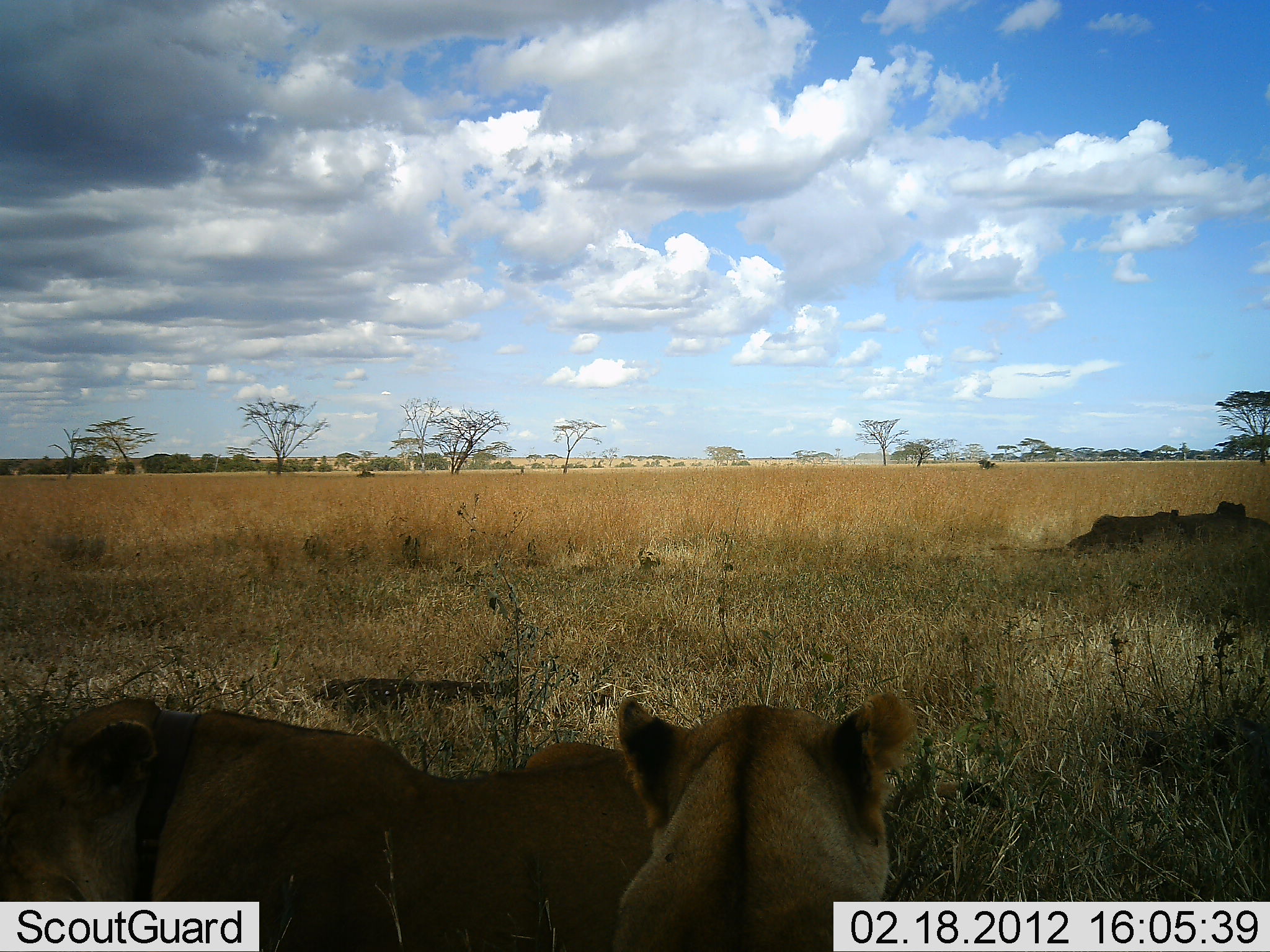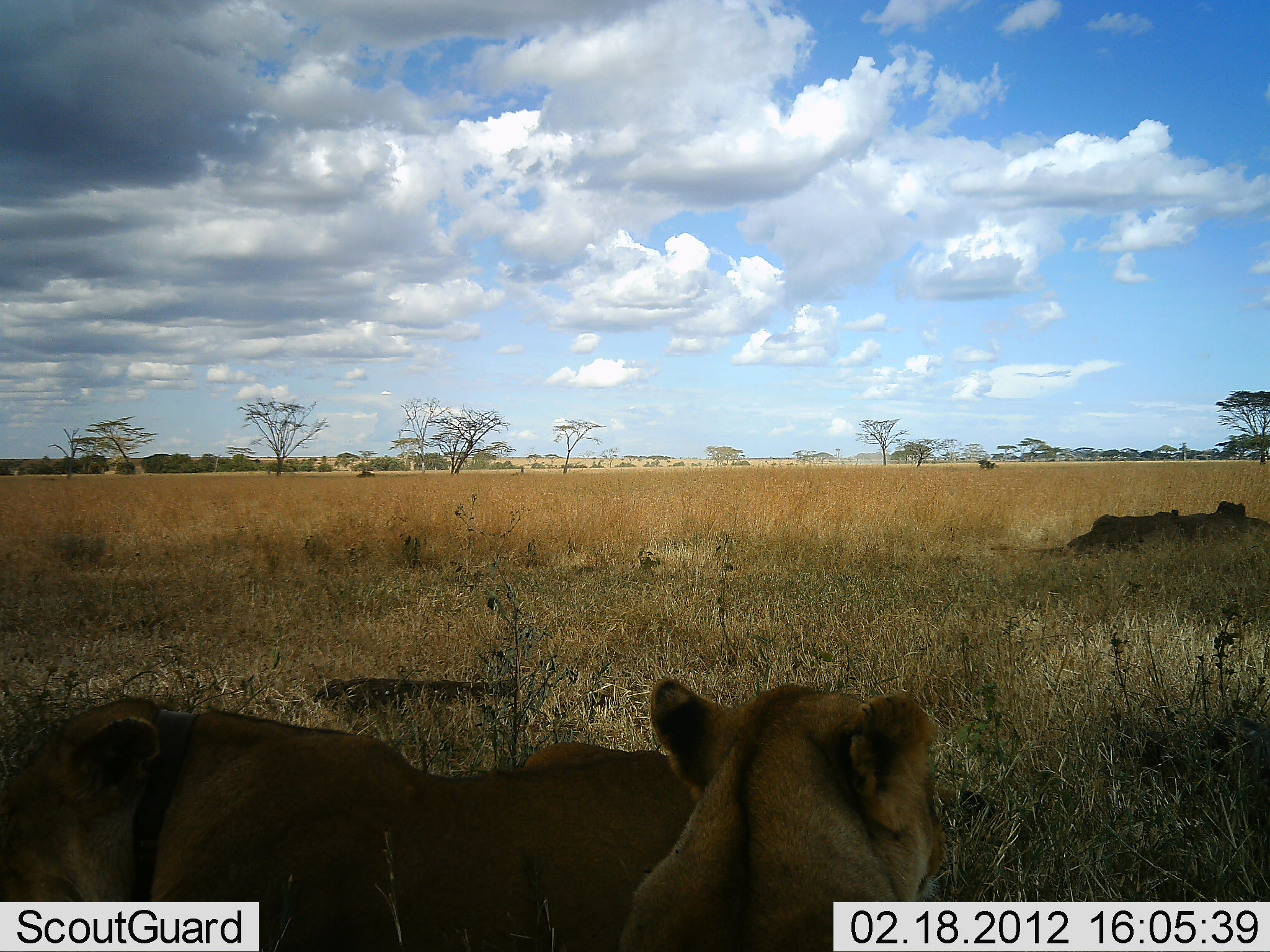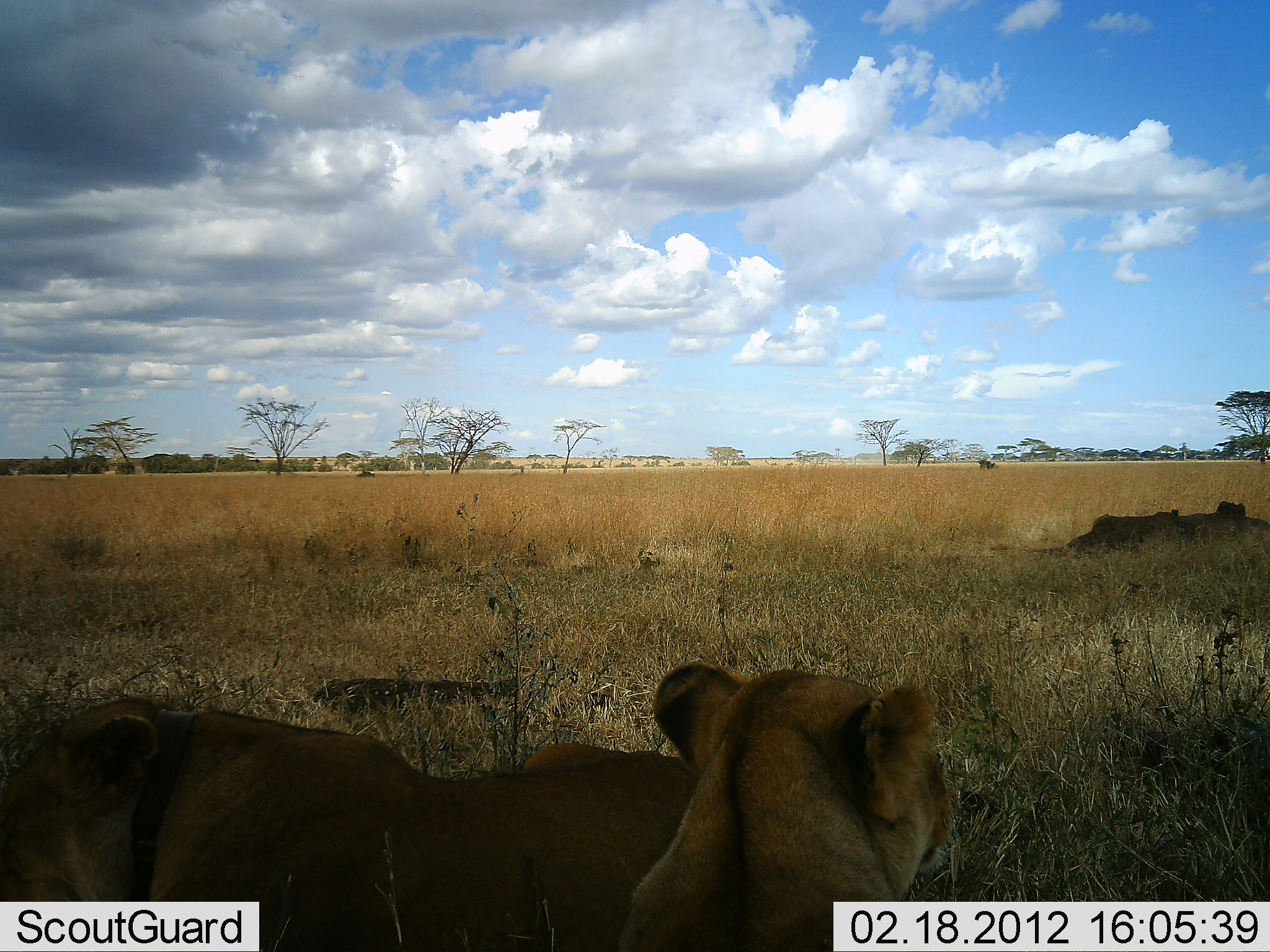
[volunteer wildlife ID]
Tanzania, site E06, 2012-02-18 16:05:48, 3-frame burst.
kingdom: Animalia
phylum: Chordata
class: Mammalia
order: Carnivora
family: Felidae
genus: Panthera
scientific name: Panthera leo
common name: lion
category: lionfemale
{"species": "lionfemale (lion) (Panthera leo)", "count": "2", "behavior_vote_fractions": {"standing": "4%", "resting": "96%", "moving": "0%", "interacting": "0%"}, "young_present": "0%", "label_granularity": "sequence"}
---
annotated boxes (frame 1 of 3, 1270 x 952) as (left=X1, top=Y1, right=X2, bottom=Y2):
animal: (left=0, top=694, right=655, bottom=951); (left=594, top=690, right=918, bottom=952)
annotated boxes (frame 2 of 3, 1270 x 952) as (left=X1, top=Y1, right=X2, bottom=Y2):
animal: (left=0, top=695, right=670, bottom=952); (left=616, top=678, right=948, bottom=952)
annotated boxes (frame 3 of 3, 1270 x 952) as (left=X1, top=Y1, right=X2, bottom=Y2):
animal: (left=1, top=699, right=707, bottom=952); (left=619, top=663, right=954, bottom=952)